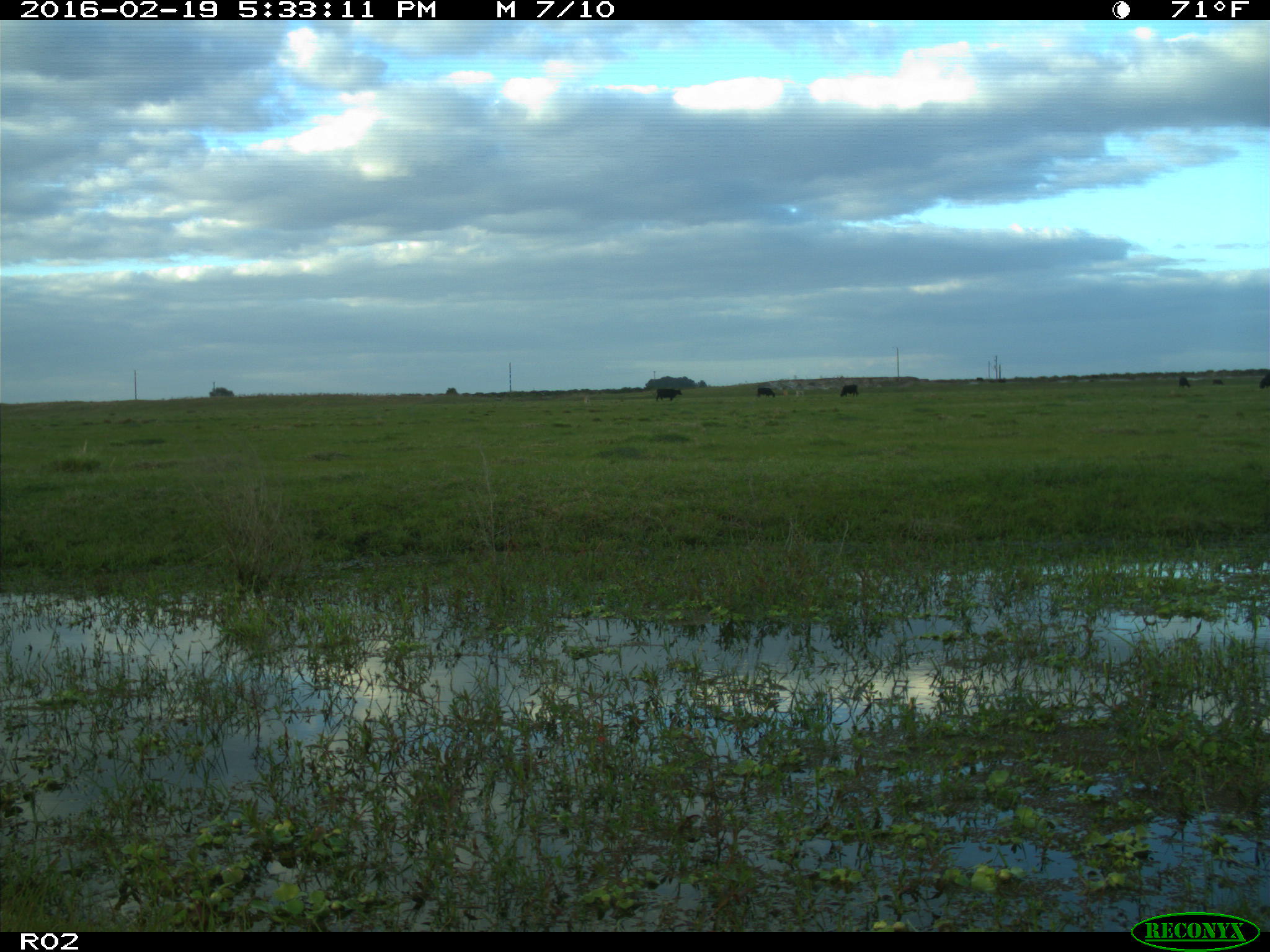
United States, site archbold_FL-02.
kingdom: Animalia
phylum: Chordata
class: Mammalia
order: Artiodactyla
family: Bovidae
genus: Bos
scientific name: Bos taurus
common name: domestic cow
Bos taurus (domestic cow).